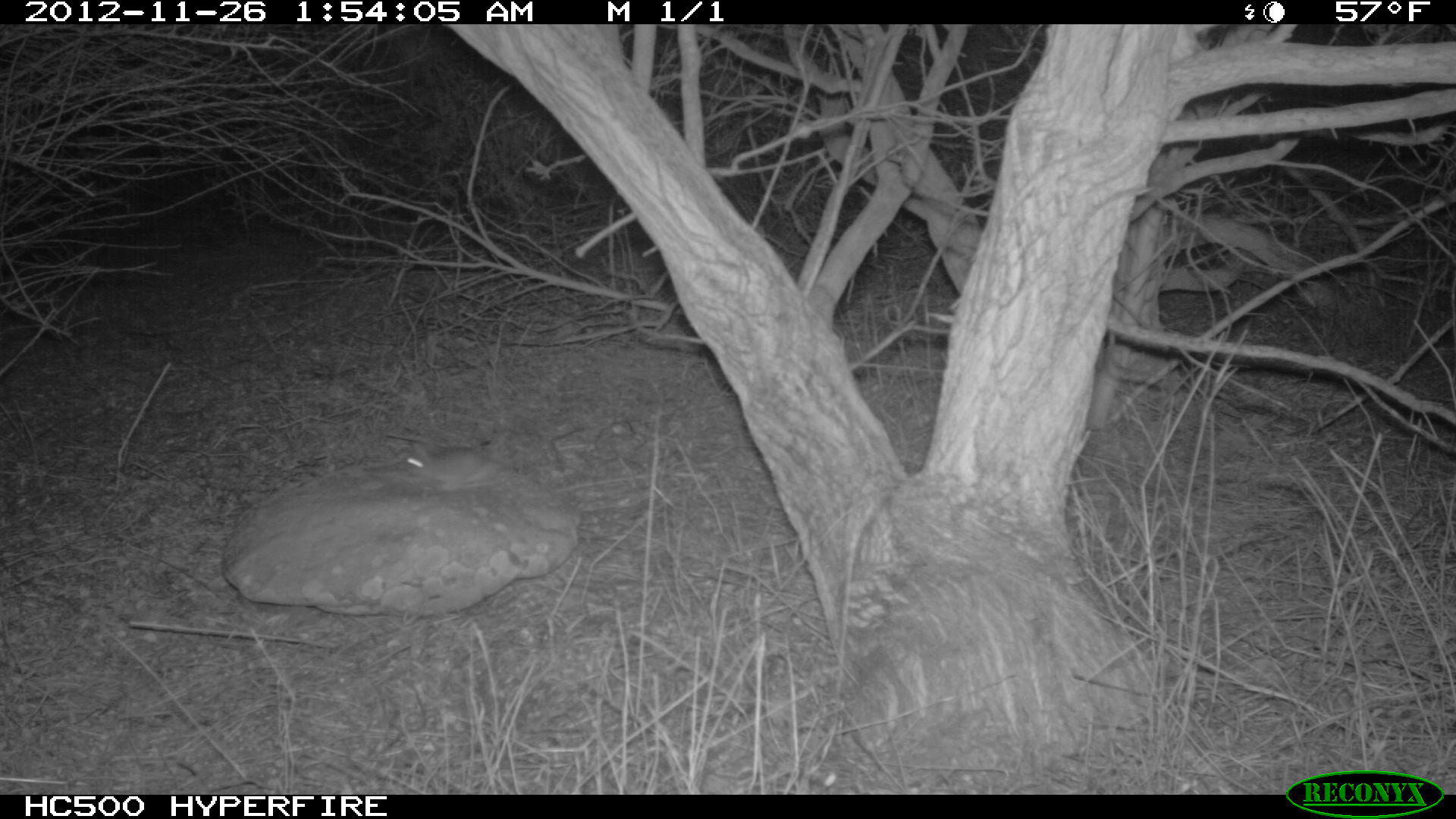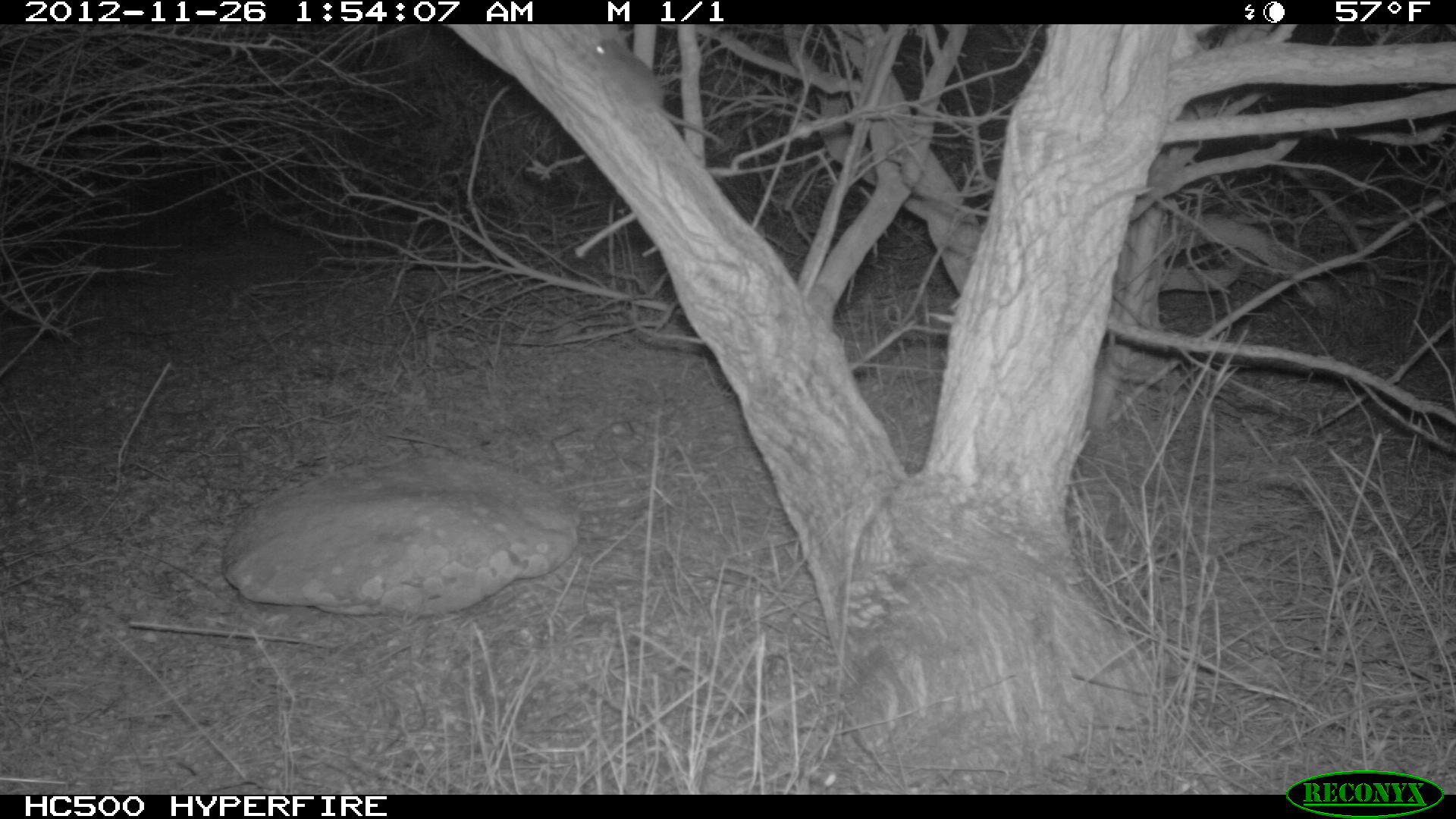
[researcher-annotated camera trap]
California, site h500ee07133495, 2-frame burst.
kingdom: Animalia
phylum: Chordata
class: Mammalia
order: Rodentia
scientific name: Rodentia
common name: rodent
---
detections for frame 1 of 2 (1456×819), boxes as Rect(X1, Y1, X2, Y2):
rodent: Rect(405, 441, 526, 490)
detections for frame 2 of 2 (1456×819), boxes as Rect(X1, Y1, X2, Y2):
rodent: Rect(593, 36, 724, 146)